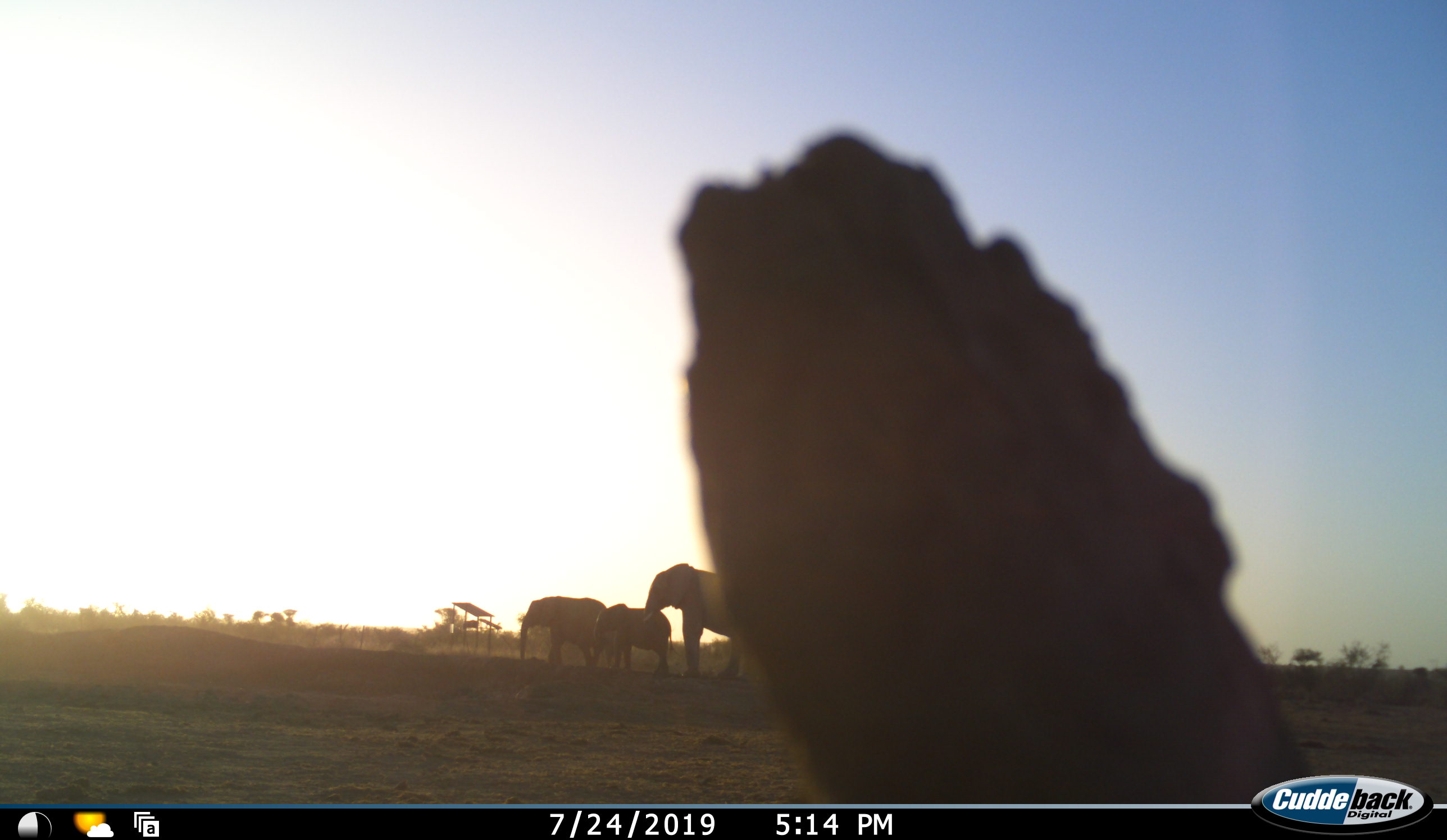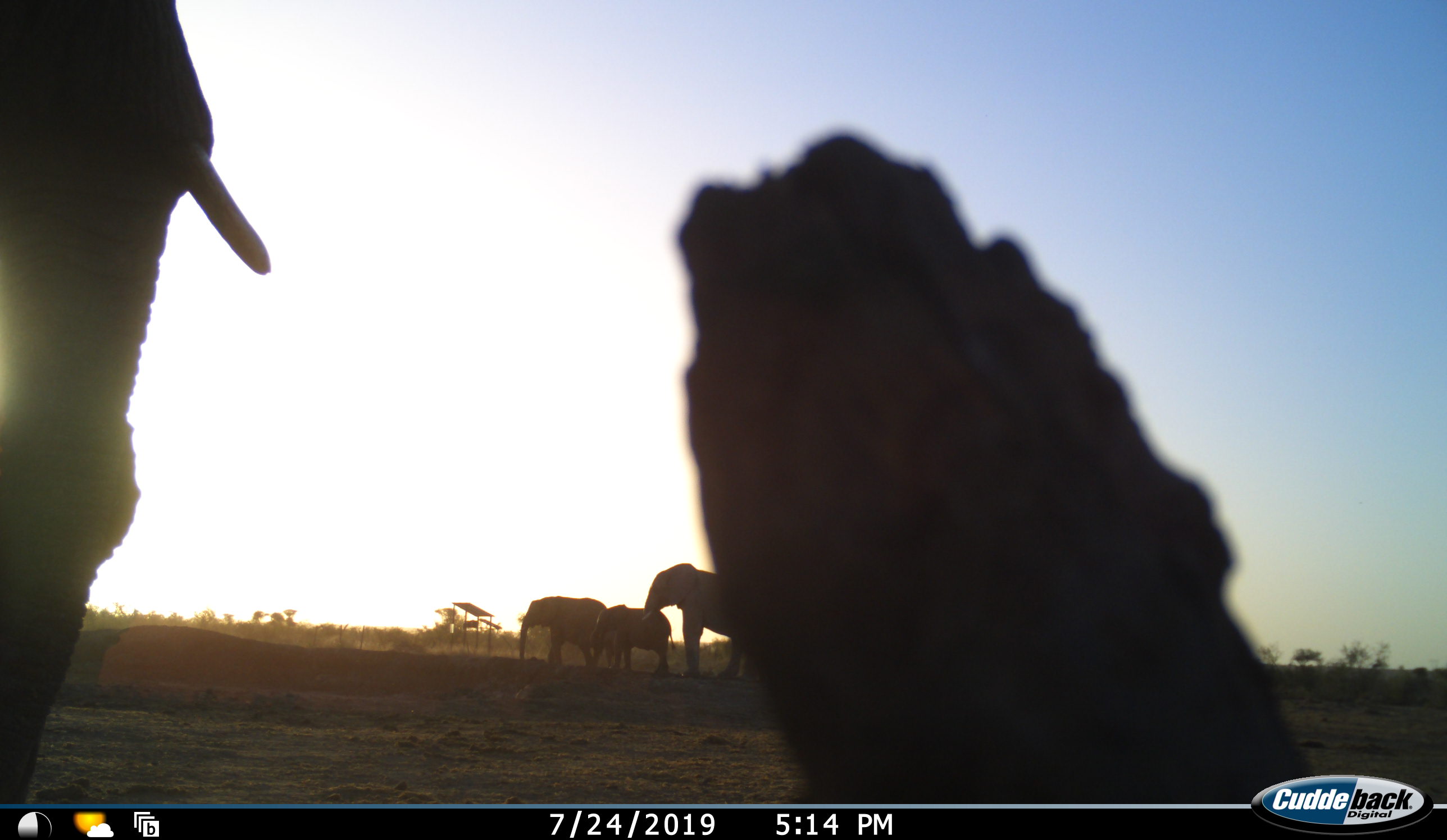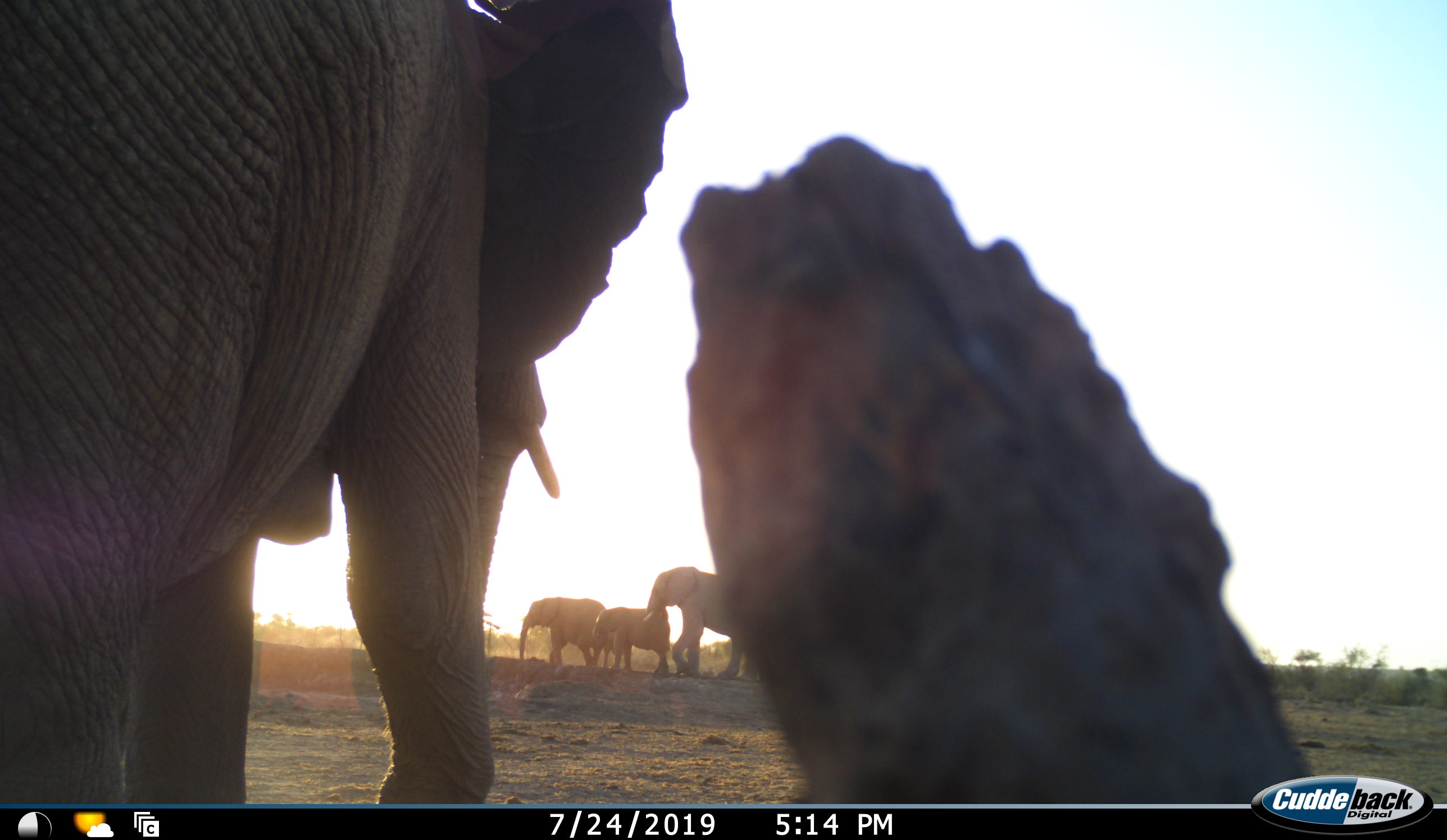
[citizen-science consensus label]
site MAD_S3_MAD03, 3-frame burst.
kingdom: Animalia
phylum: Chordata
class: Mammalia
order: Proboscidea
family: Elephantidae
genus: Loxodonta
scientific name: Loxodonta africana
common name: african bush elephant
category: elephant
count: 4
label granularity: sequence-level